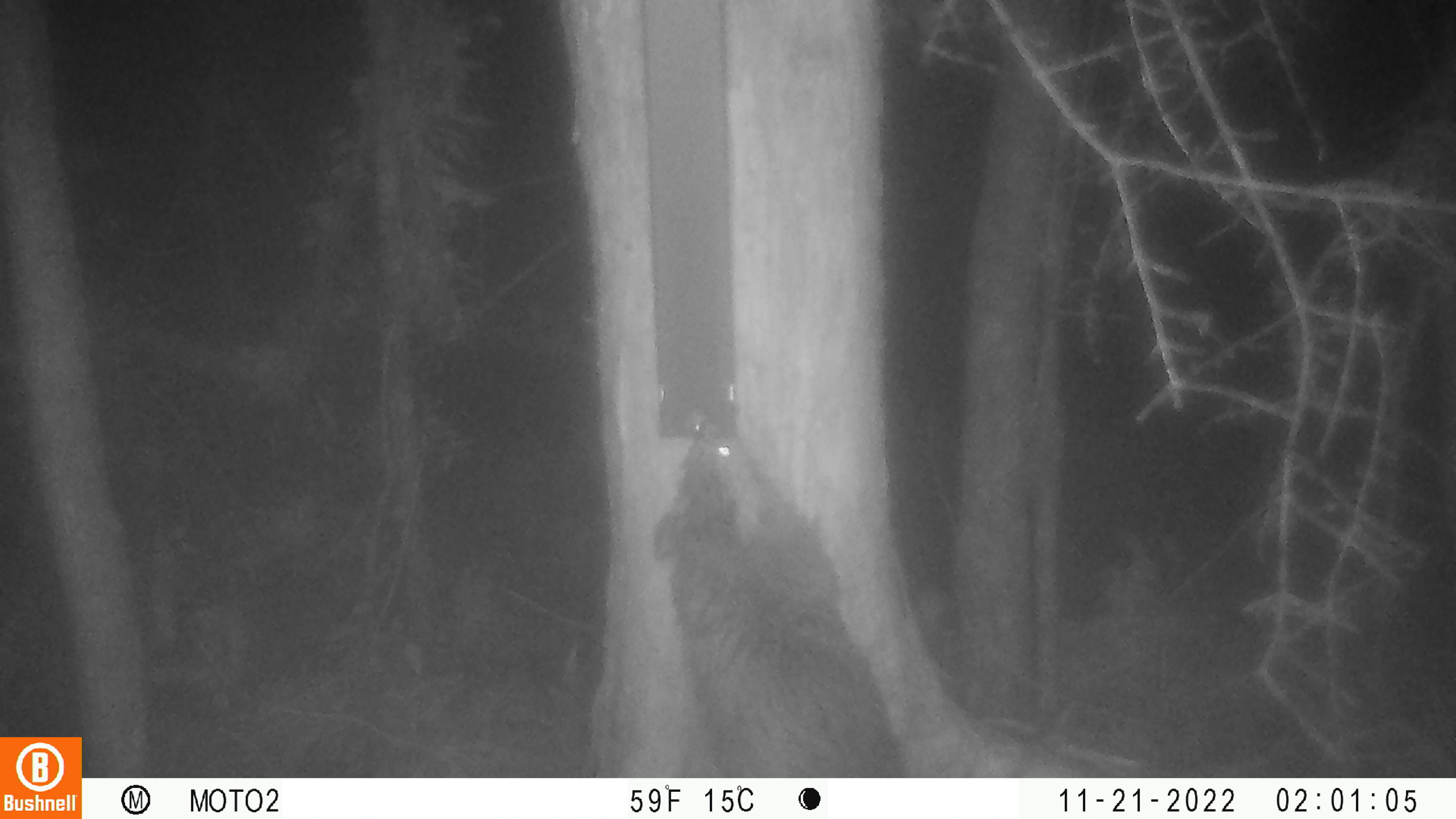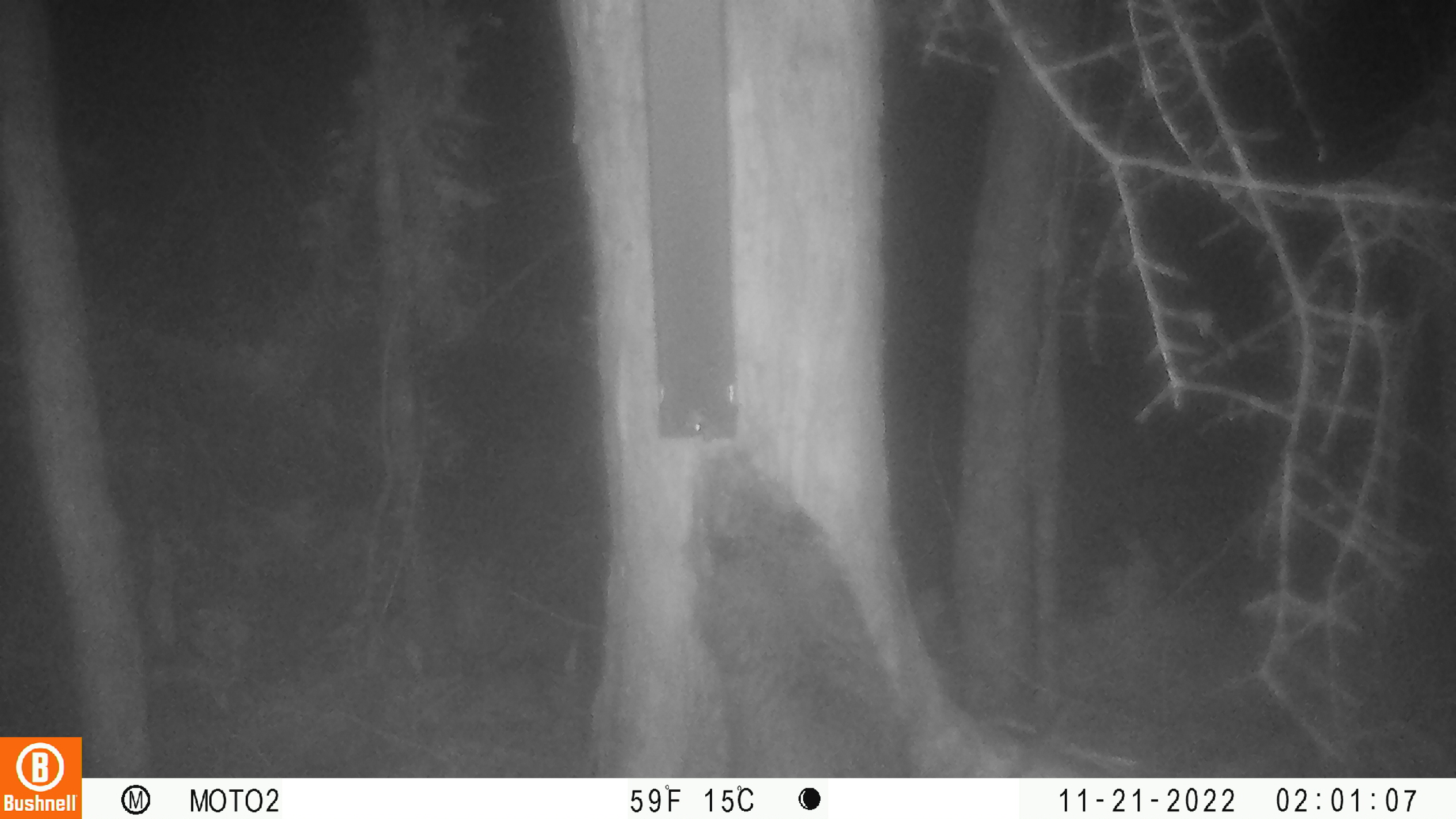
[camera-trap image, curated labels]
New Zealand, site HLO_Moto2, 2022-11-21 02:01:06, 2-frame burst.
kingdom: Animalia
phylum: Chordata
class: Mammalia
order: Diprotodontia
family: Phalangeridae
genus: Trichosurus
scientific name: Trichosurus vulpecula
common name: common brushtail possum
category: possum